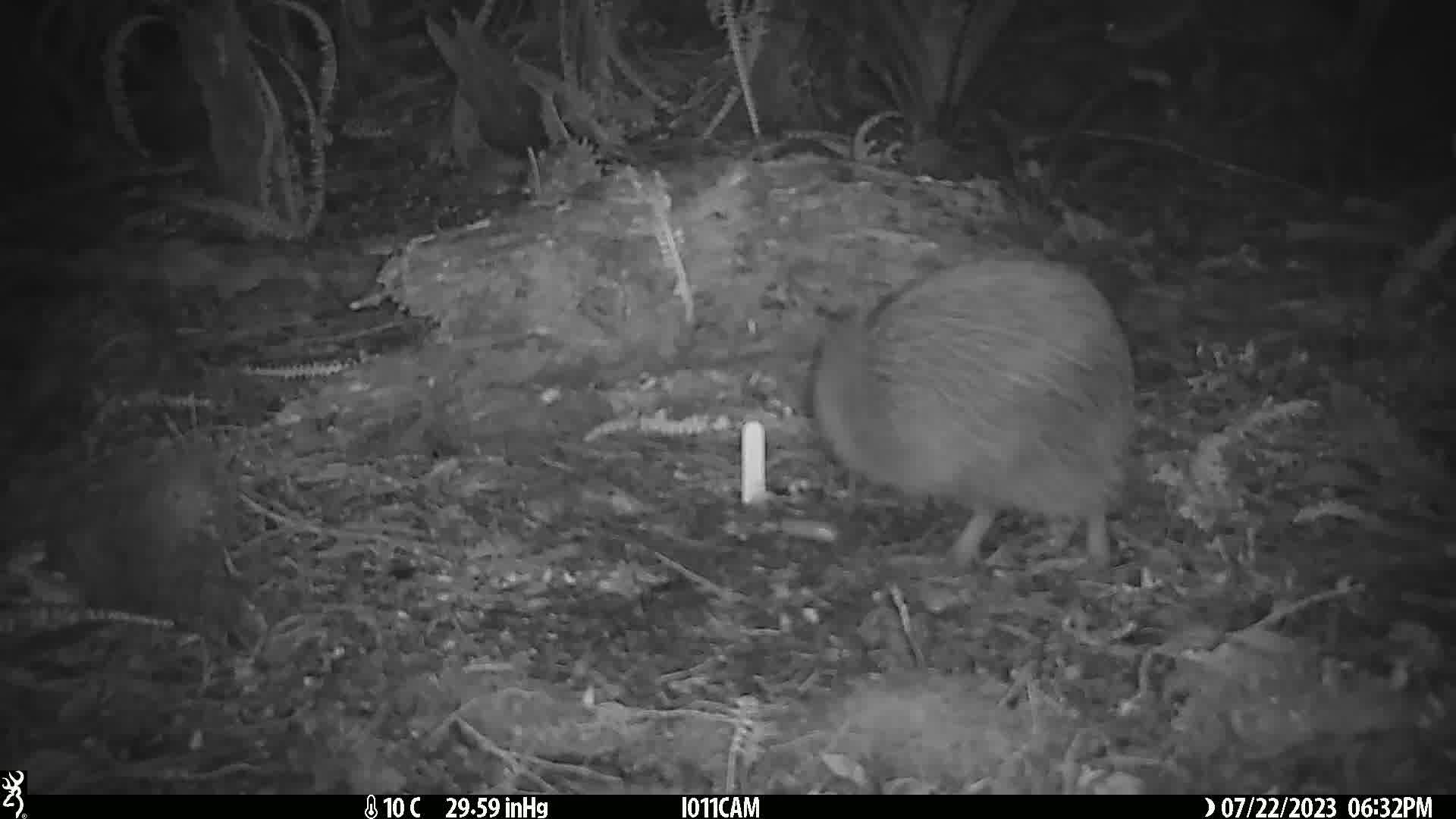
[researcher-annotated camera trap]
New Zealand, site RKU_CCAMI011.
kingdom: Animalia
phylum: Chordata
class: Aves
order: Apterygiformes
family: Apterygidae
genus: Apteryx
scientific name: Apteryx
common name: kiwi